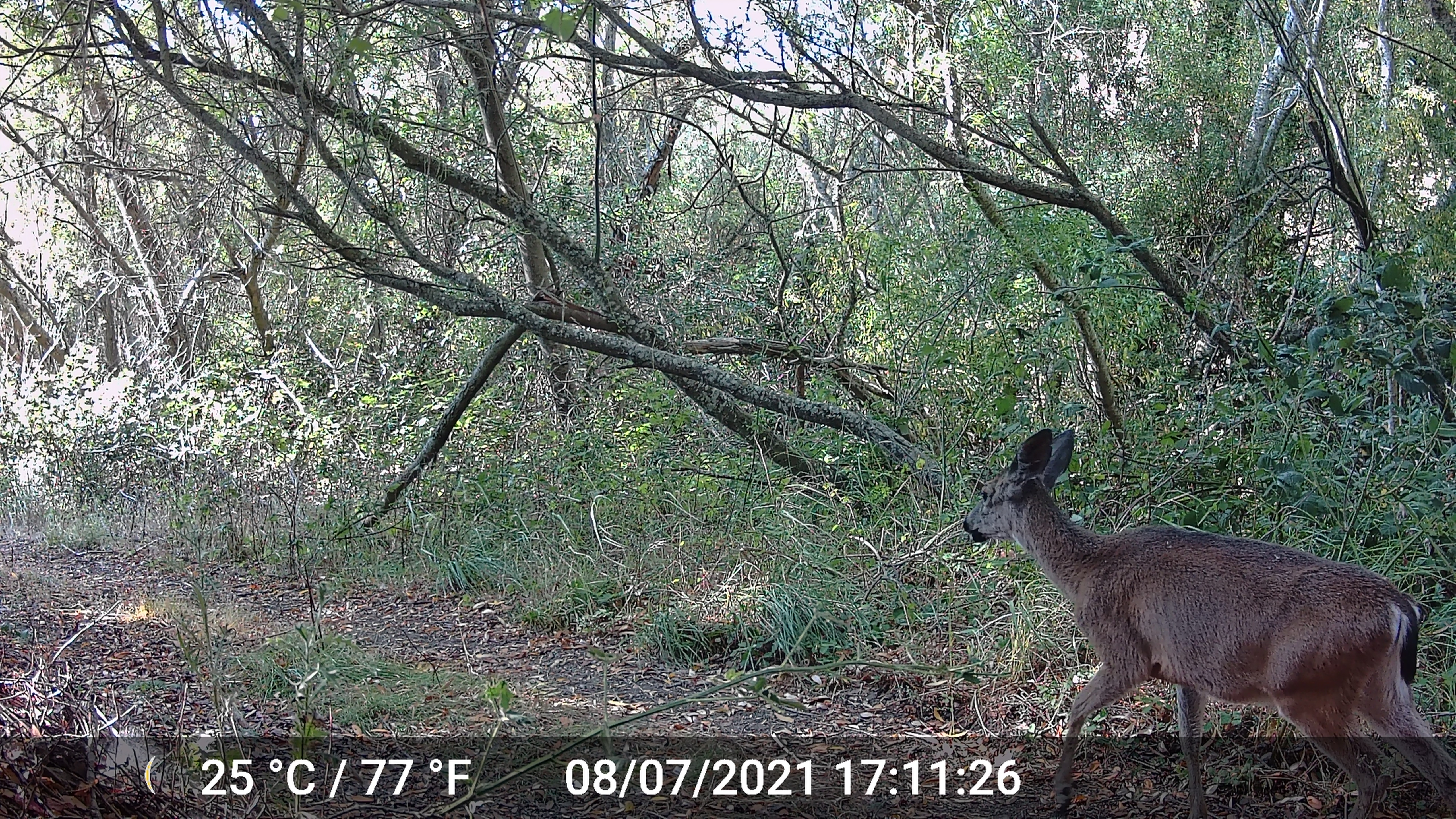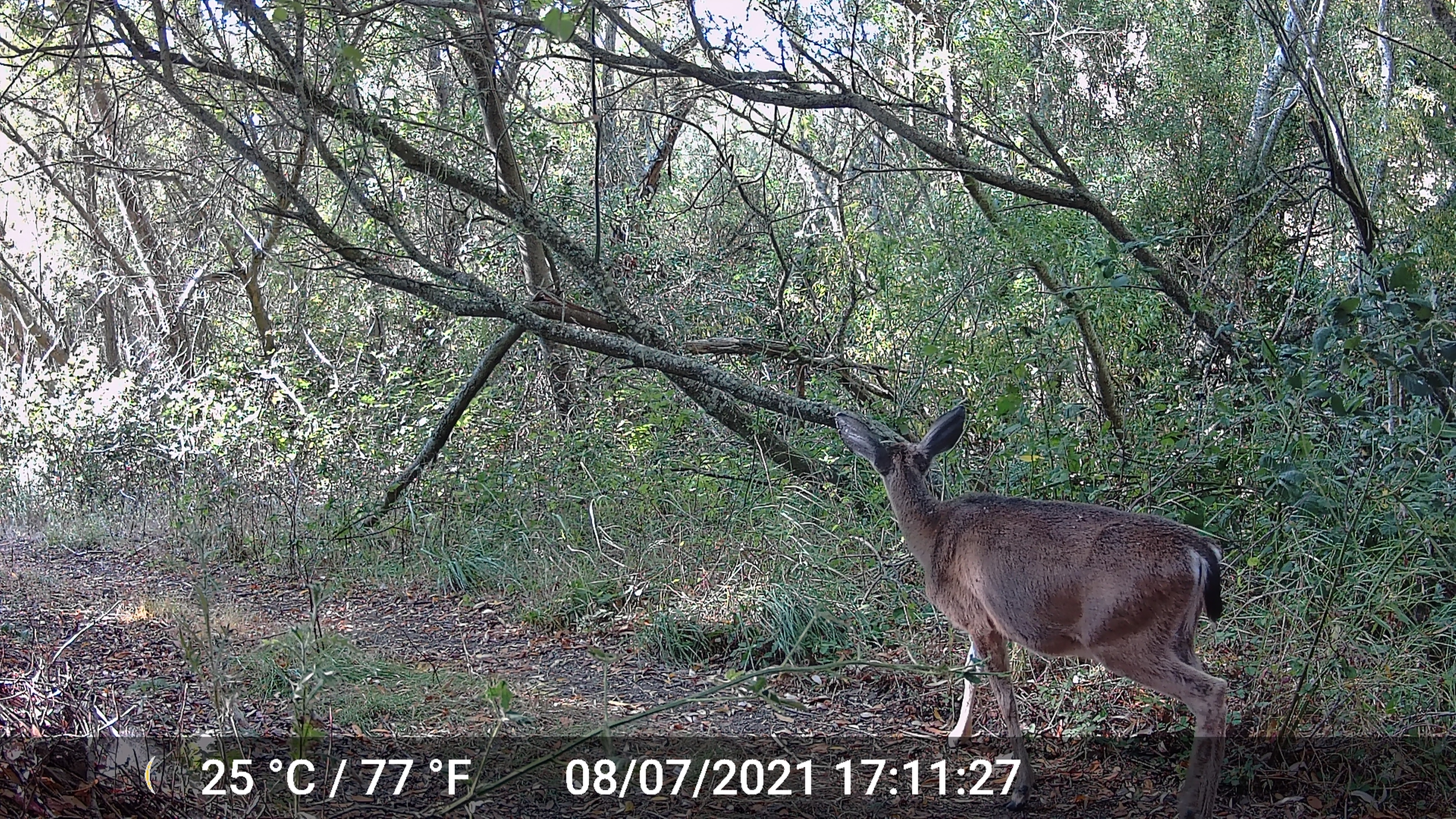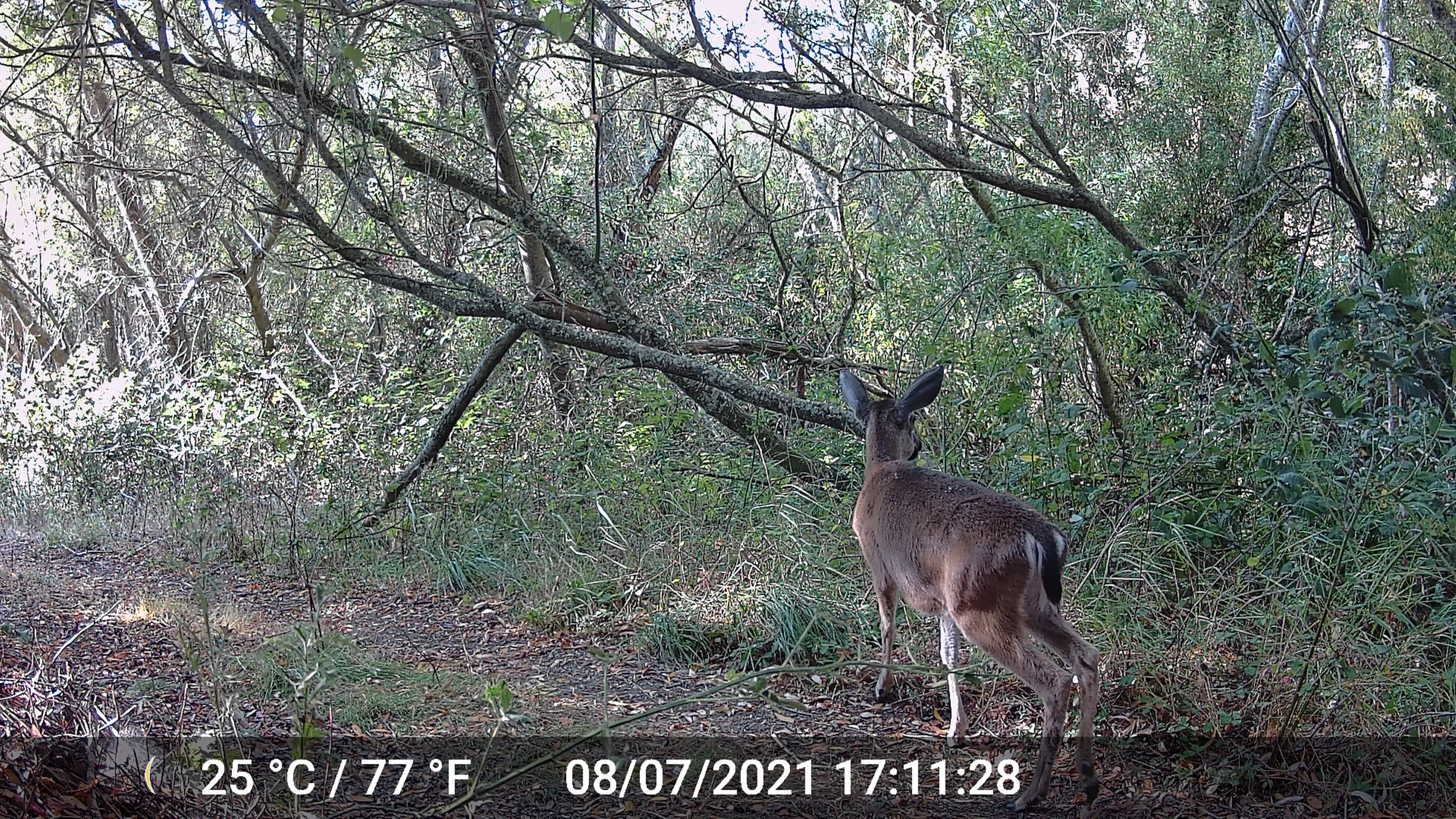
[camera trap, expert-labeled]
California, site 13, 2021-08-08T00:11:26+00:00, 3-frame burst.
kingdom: Animalia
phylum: Chordata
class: Mammalia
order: Artiodactyla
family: Cervidae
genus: Odocoileus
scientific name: Odocoileus hemionus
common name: mule deer